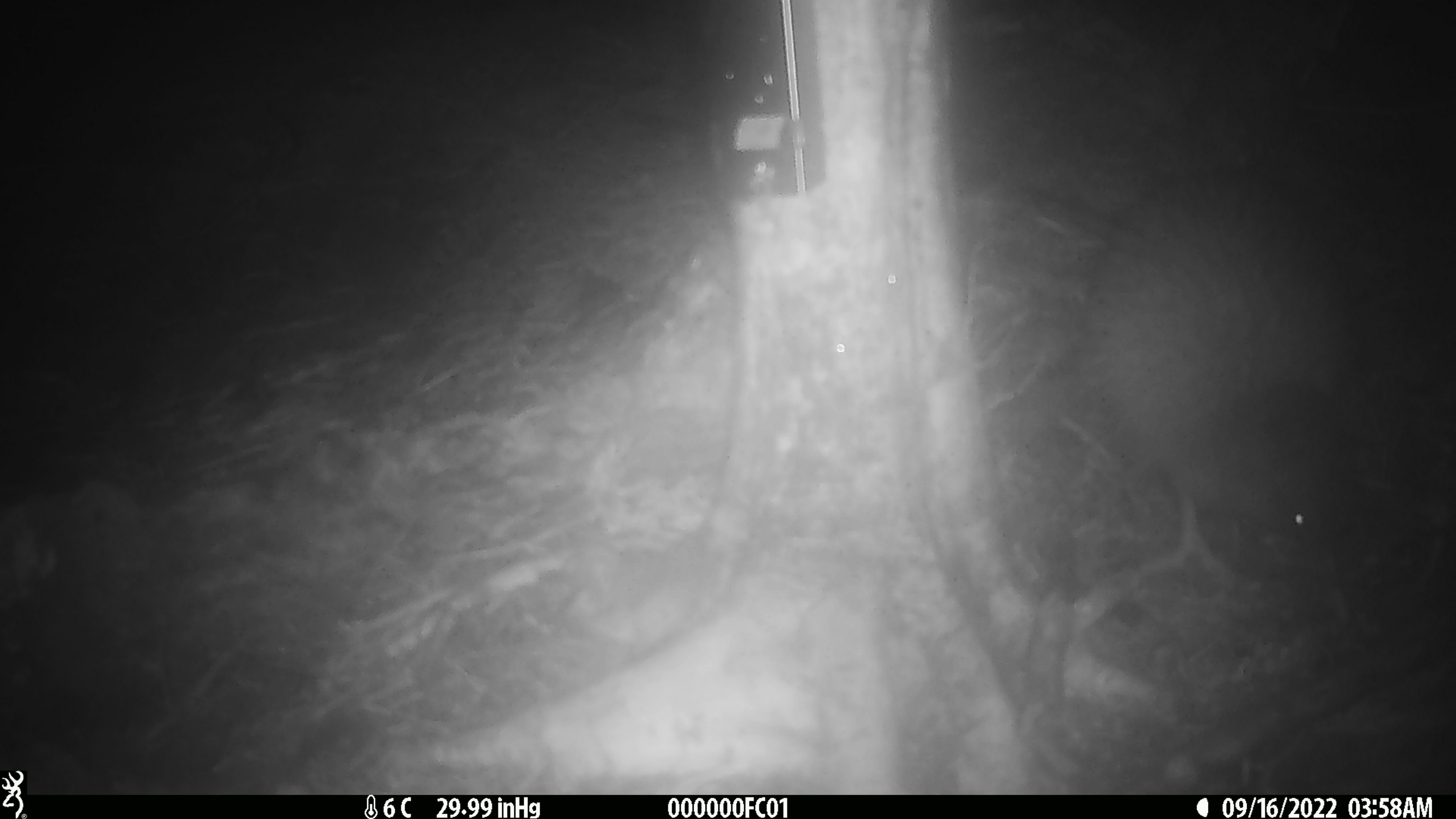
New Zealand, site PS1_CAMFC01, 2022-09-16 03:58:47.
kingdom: Animalia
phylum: Chordata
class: Aves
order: Apterygiformes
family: Apterygidae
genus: Apteryx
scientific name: Apteryx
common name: kiwi